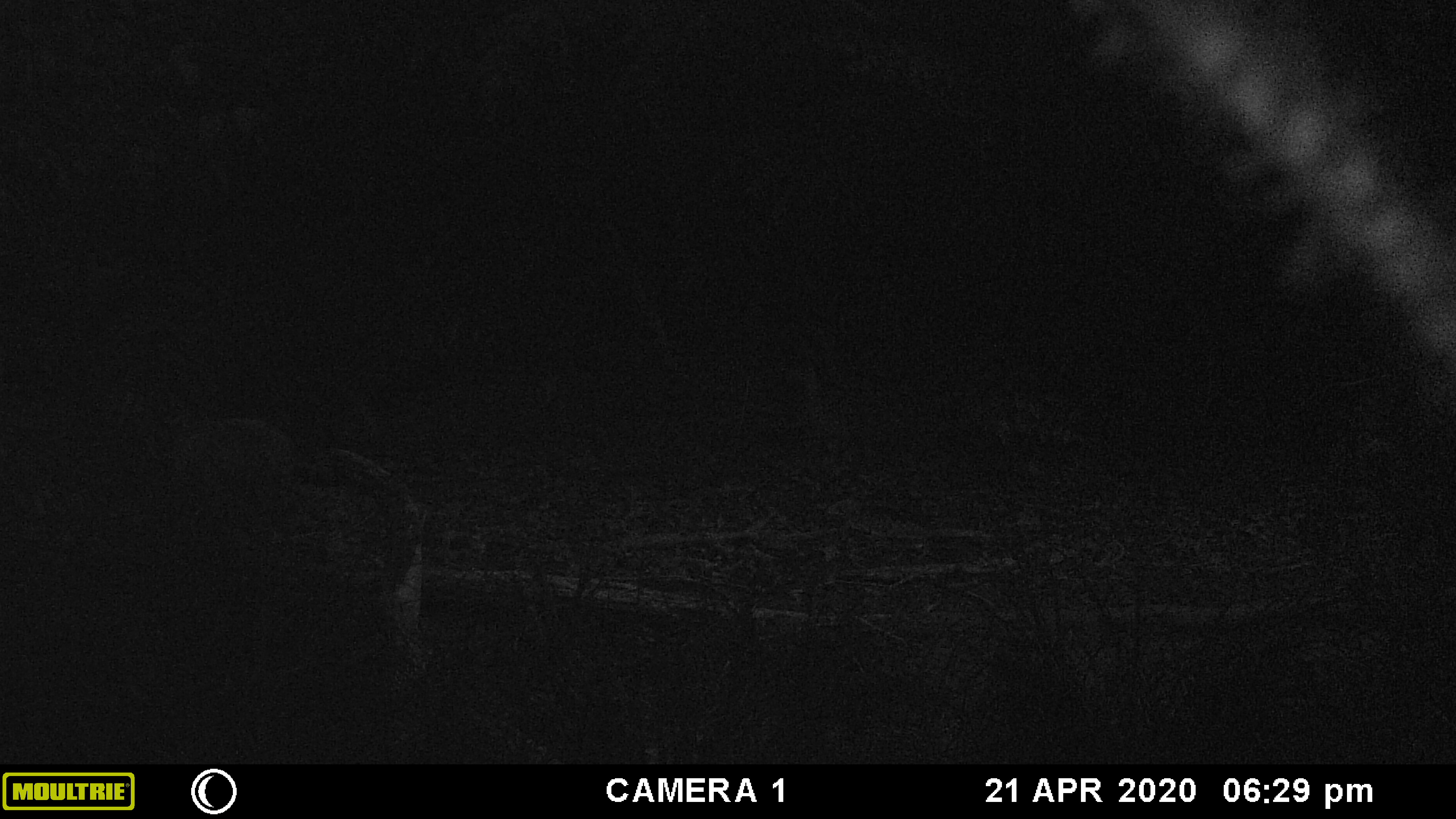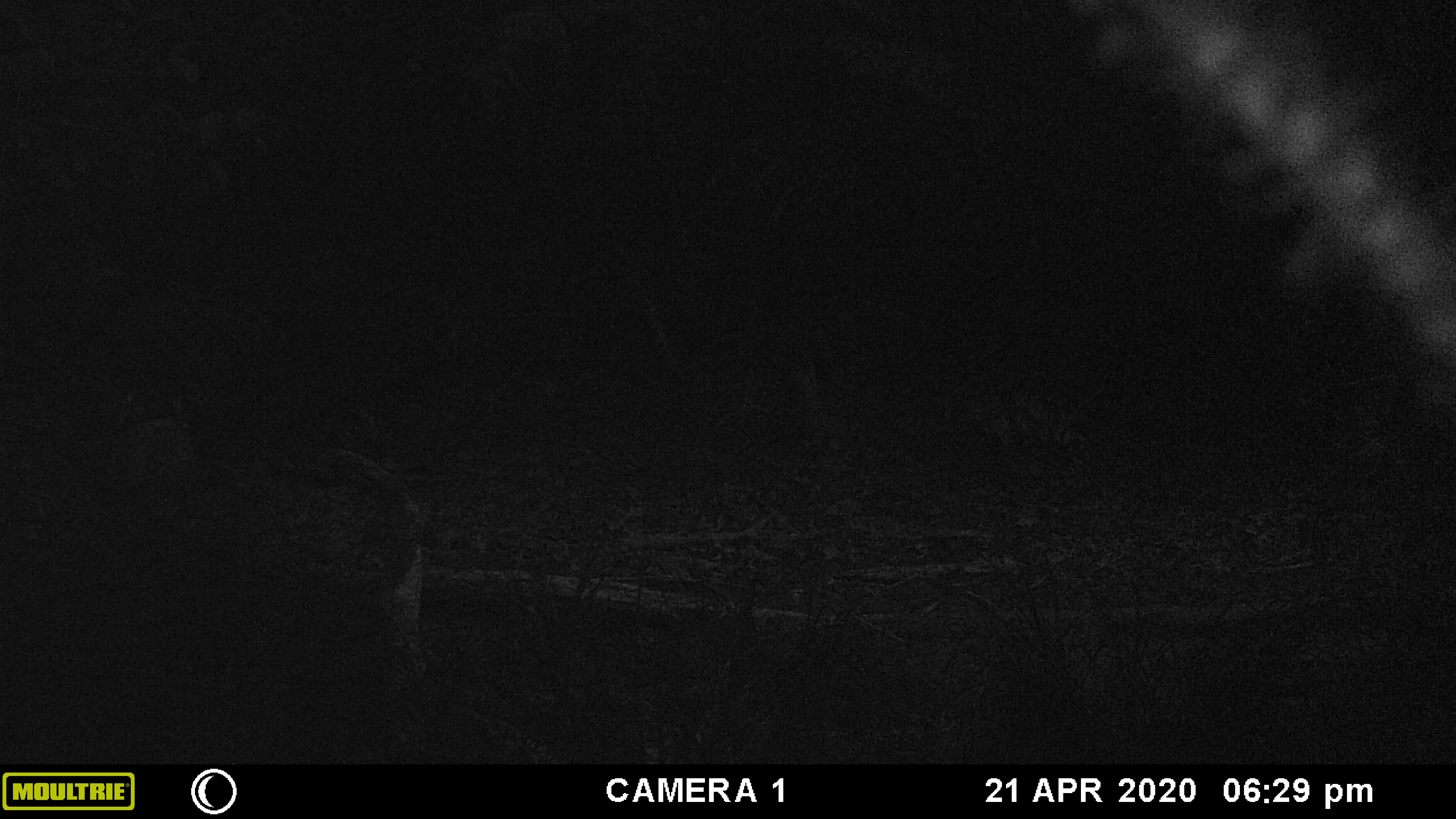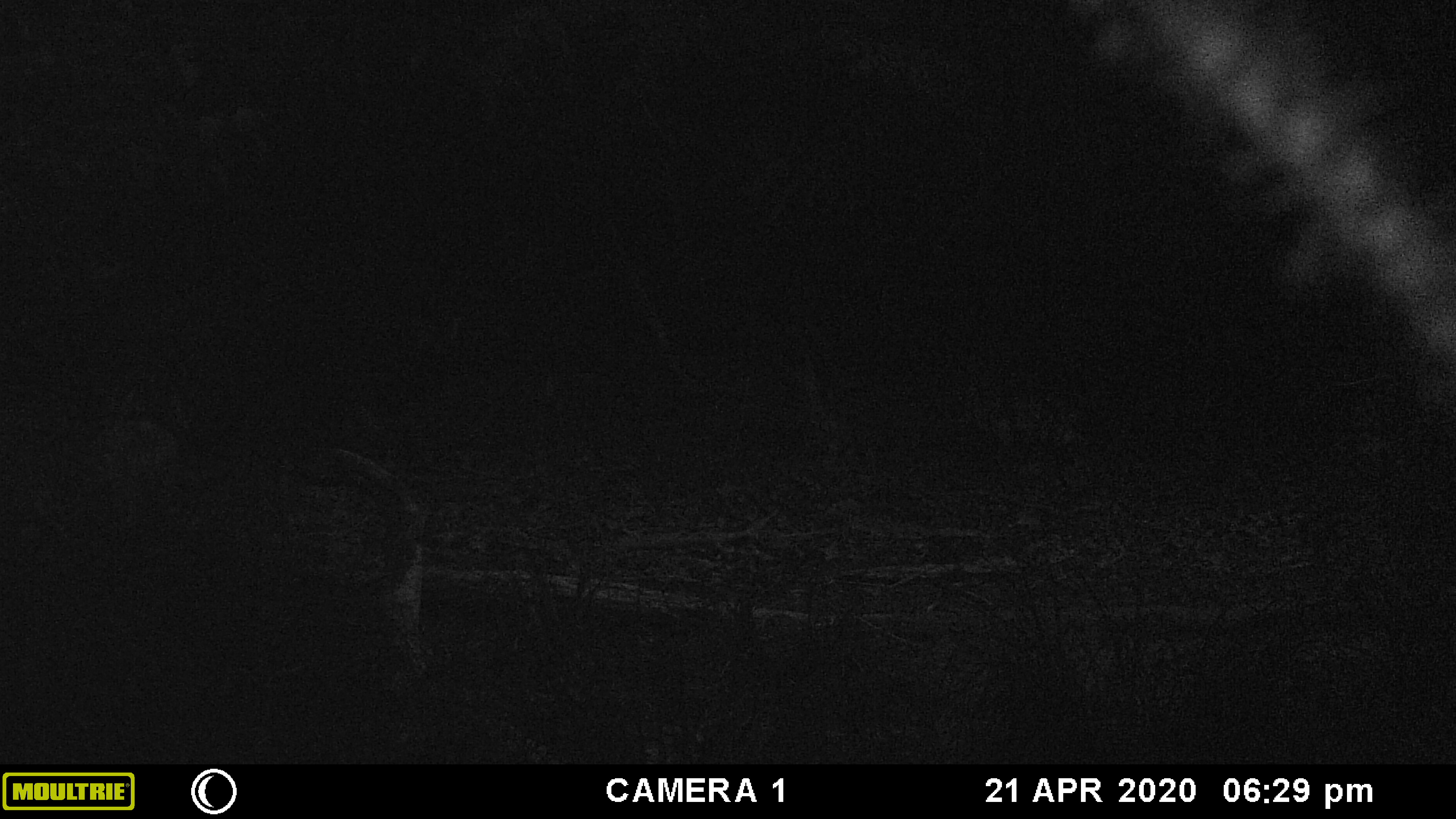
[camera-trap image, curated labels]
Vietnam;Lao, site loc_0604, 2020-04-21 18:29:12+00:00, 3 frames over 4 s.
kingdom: Animalia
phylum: Chordata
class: Mammalia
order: Artiodactyla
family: Suidae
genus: Sus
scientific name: Sus scrofa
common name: eurasian wild pig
Eurasian wild pig (Sus scrofa). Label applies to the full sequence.